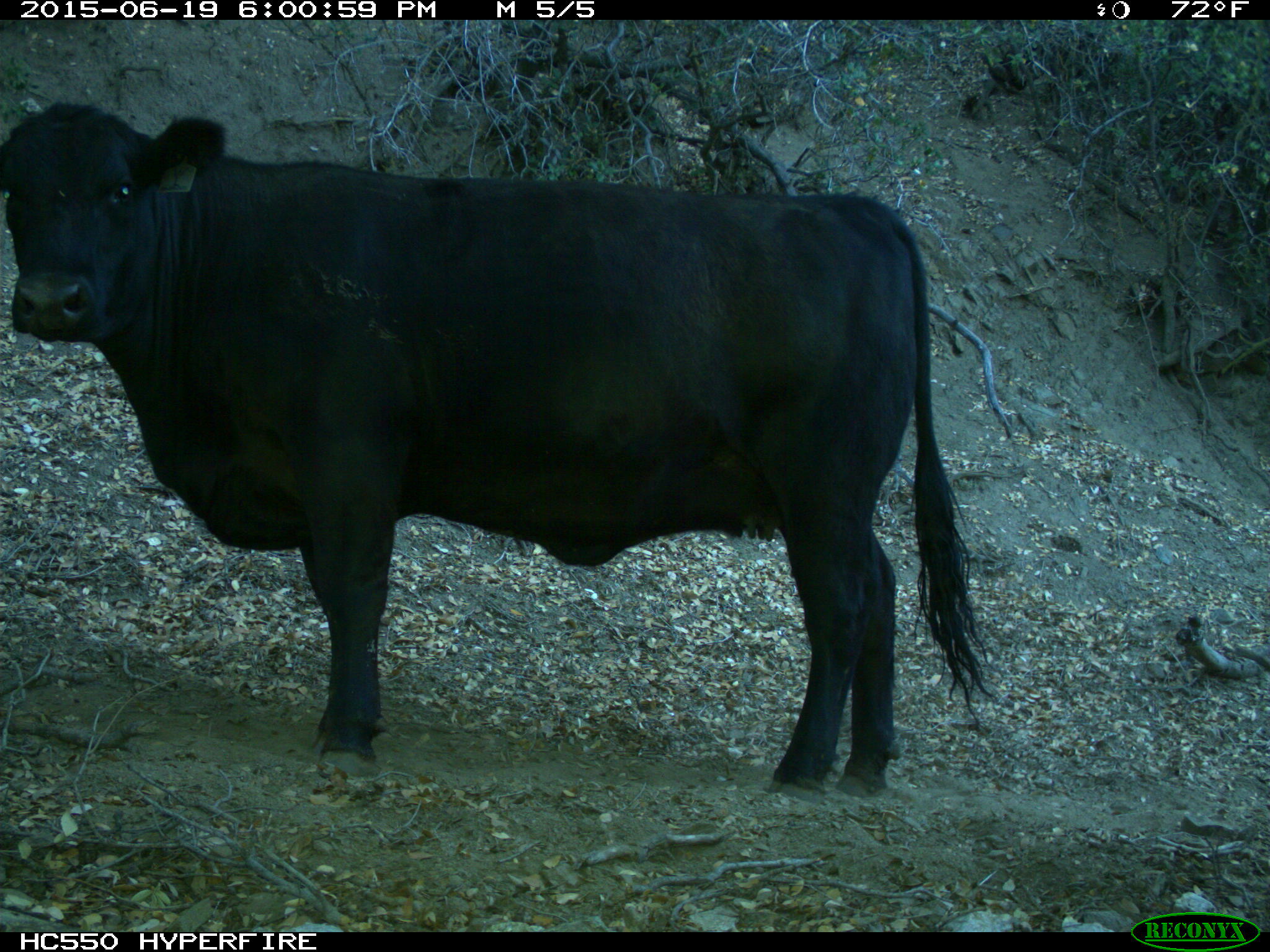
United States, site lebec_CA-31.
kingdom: Animalia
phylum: Chordata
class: Mammalia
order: Artiodactyla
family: Bovidae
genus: Bos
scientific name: Bos taurus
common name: domestic cow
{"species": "Bos taurus (domestic cow)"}